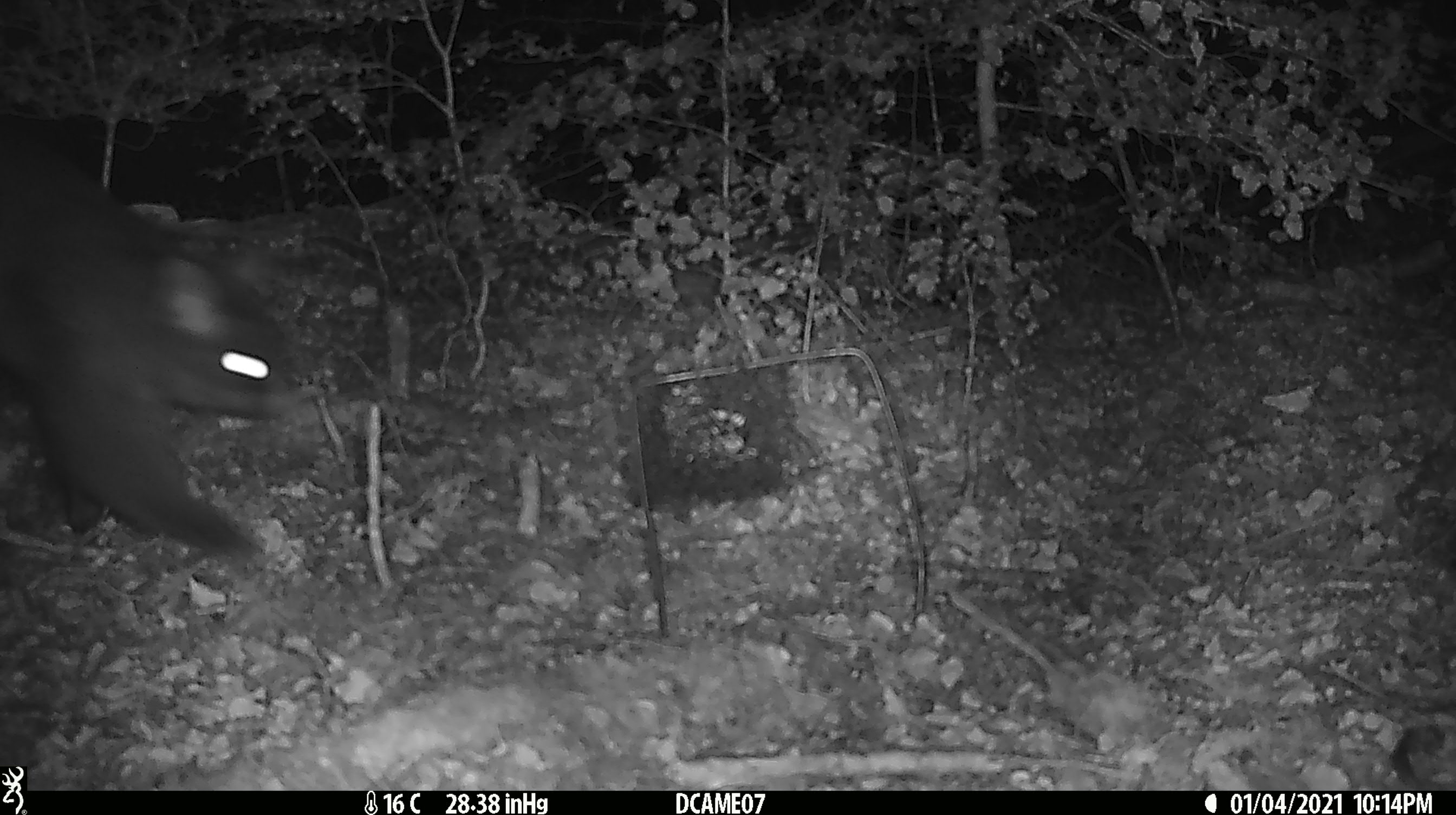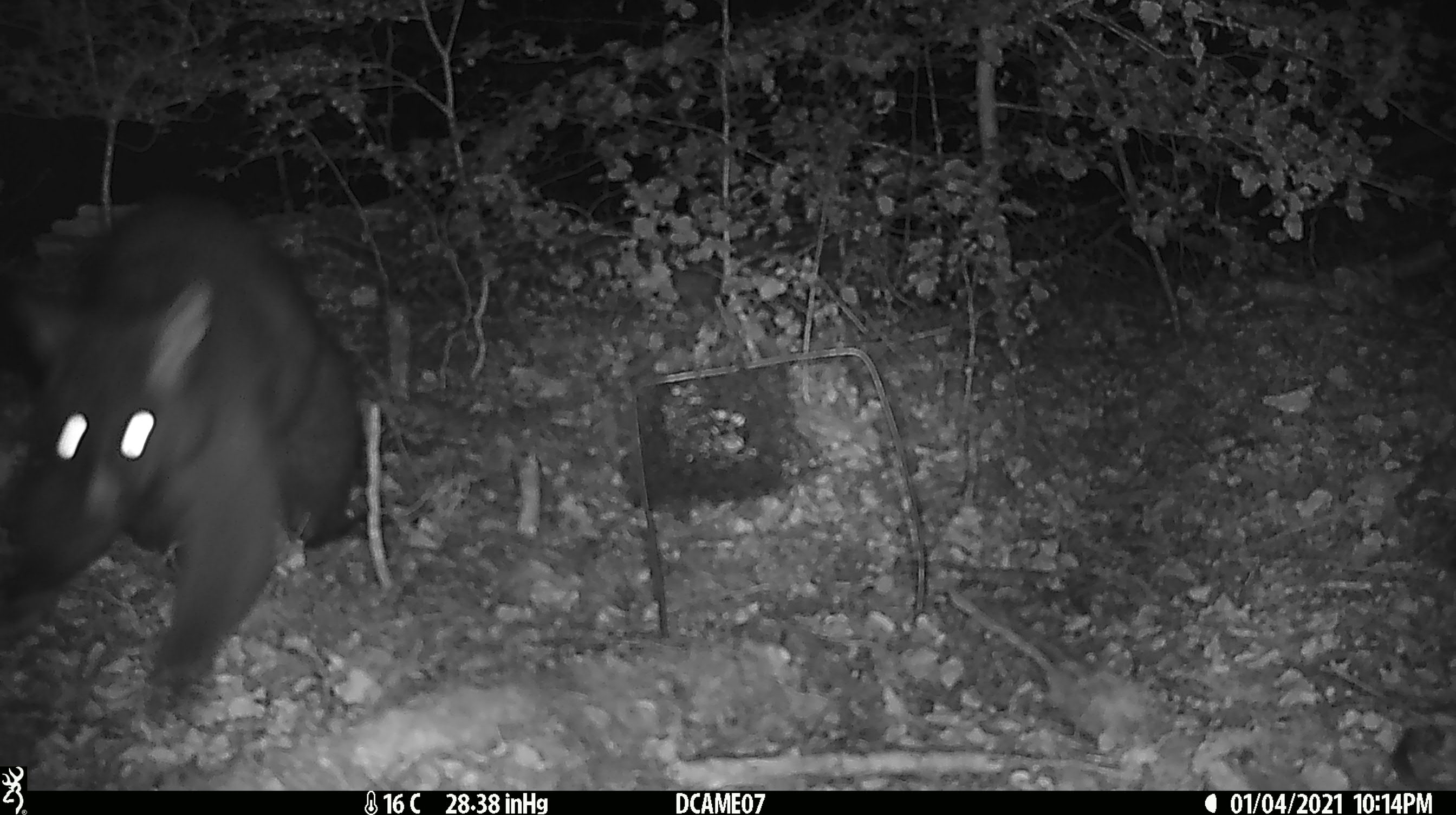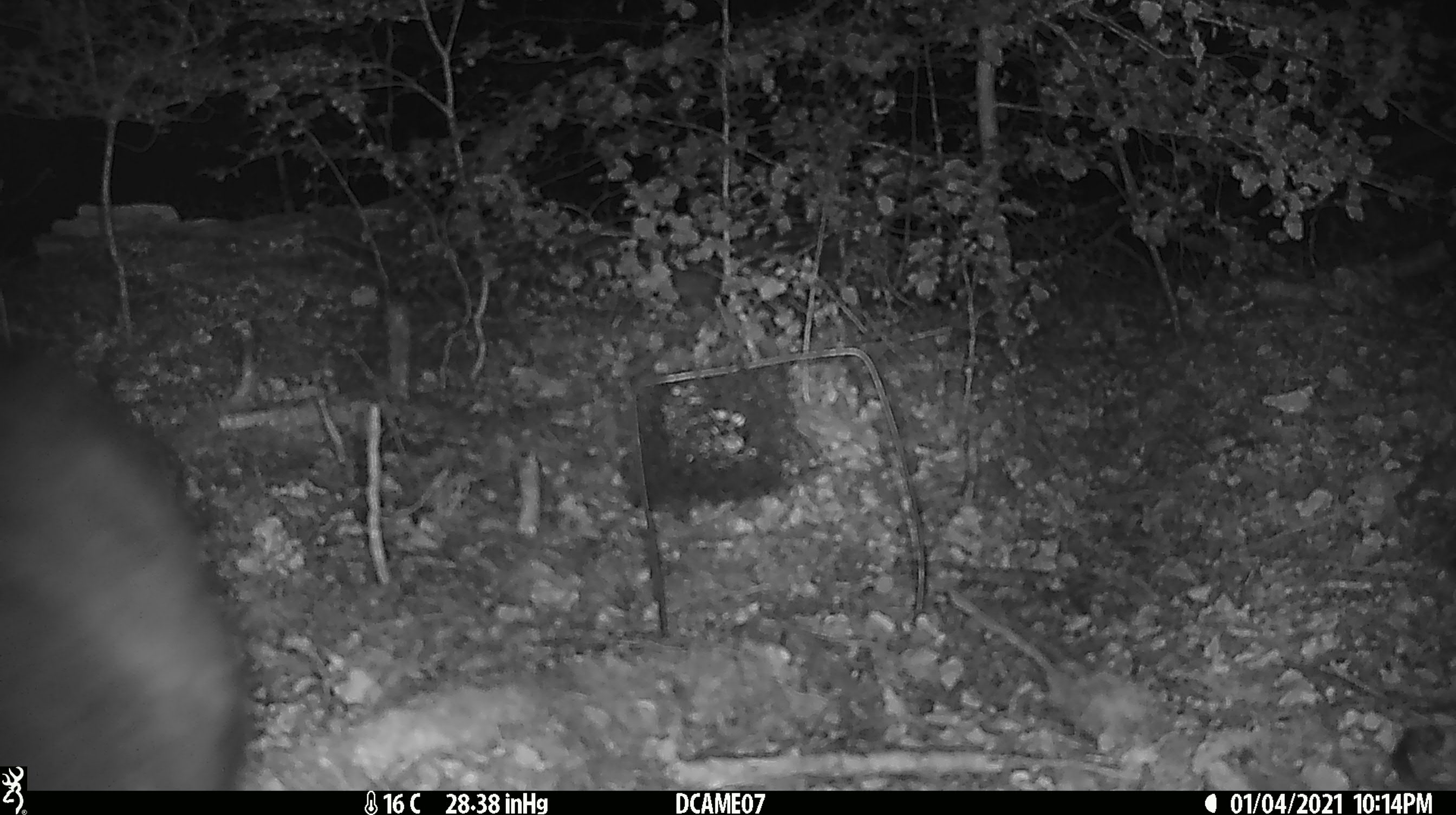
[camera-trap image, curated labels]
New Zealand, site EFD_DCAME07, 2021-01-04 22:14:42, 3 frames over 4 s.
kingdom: Animalia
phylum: Chordata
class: Mammalia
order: Diprotodontia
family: Phalangeridae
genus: Trichosurus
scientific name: Trichosurus vulpecula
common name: common brushtail possum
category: possum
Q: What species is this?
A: Possum (common brushtail possum) (Trichosurus vulpecula).